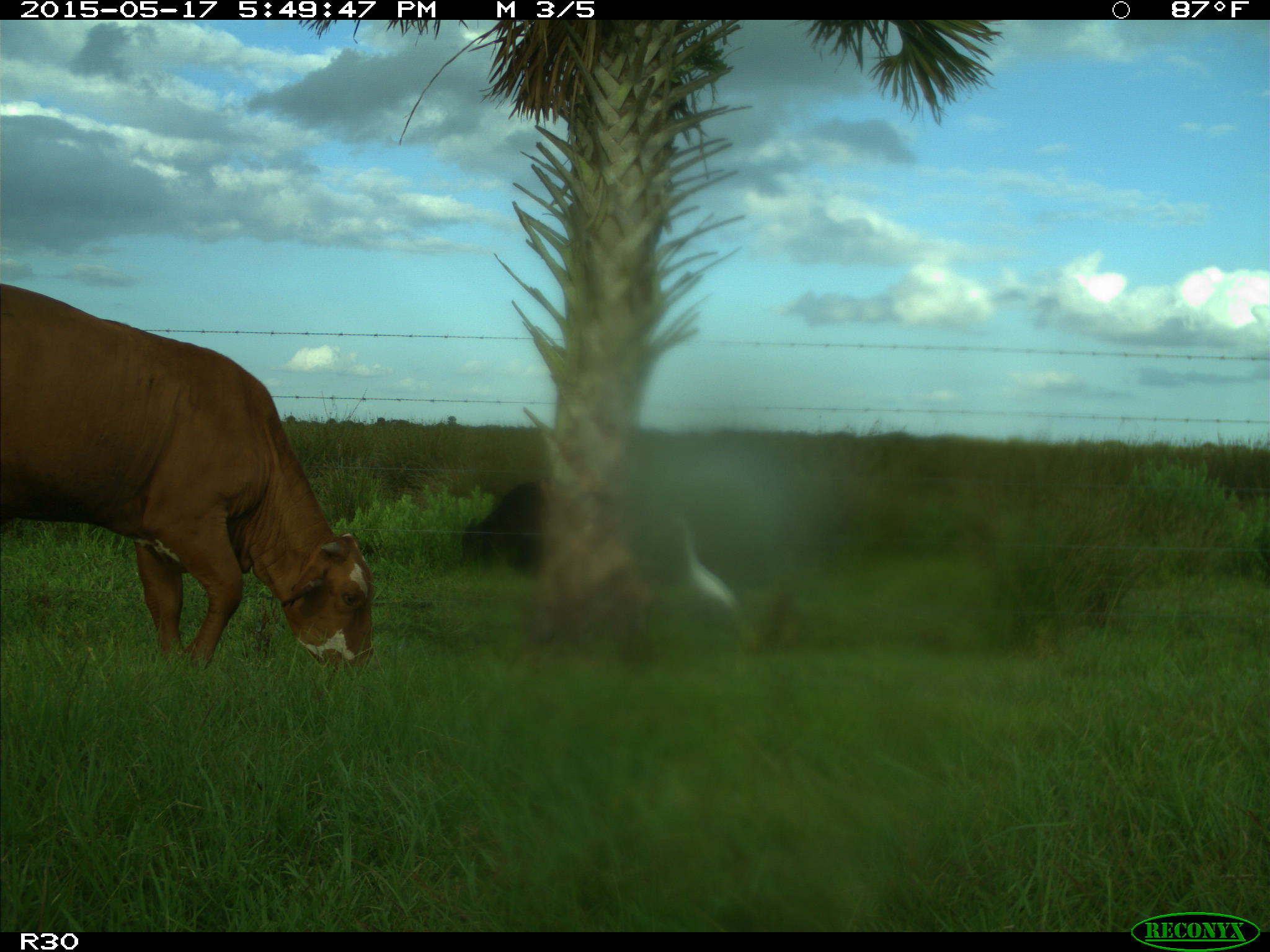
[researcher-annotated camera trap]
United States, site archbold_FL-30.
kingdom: Animalia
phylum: Chordata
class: Mammalia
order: Artiodactyla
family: Bovidae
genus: Bos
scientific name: Bos taurus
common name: domestic cow